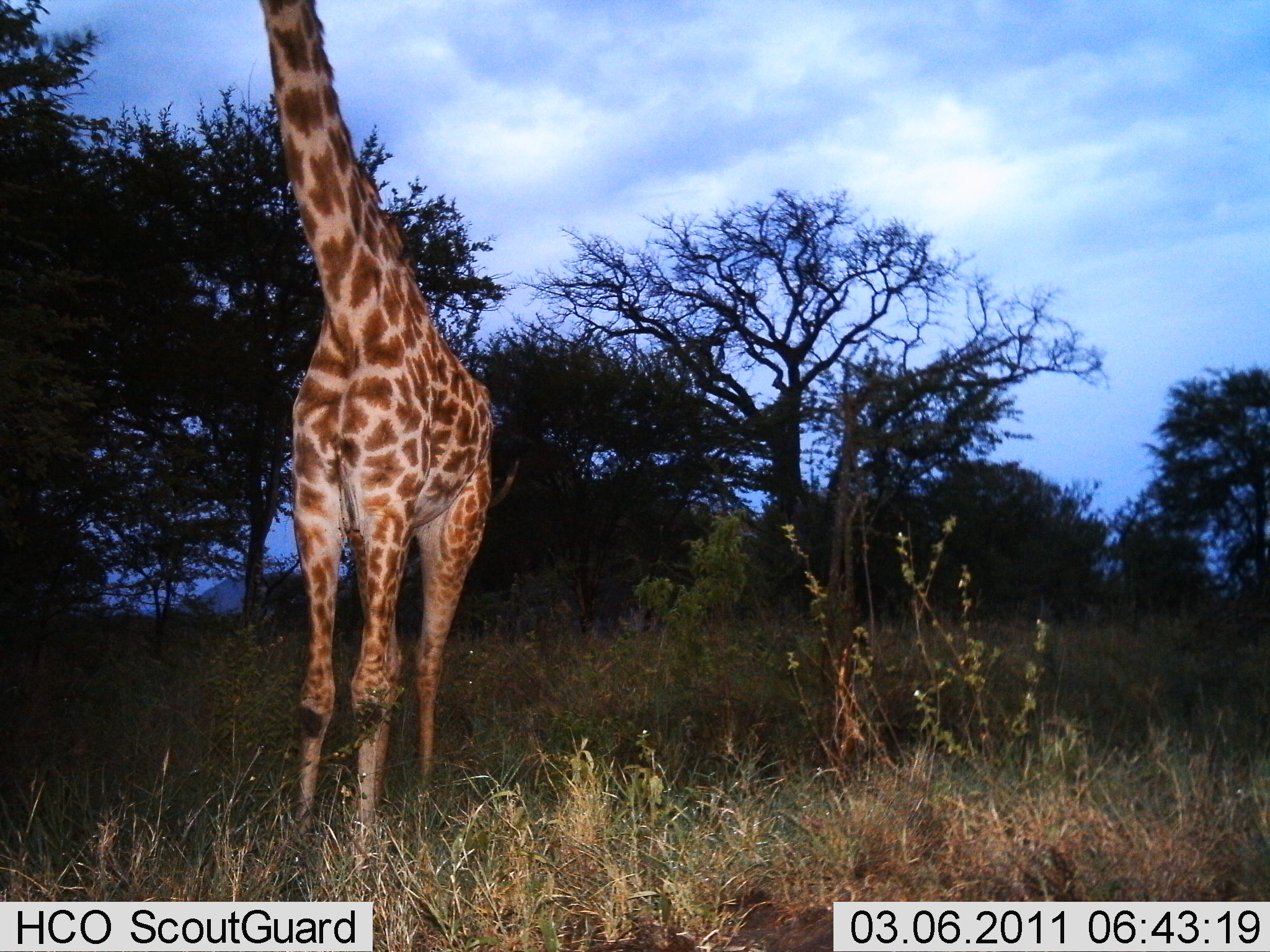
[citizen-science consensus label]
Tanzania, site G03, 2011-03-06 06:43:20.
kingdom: Animalia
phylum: Chordata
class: Mammalia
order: Artiodactyla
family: Giraffidae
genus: Giraffa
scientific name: Giraffa camelopardalis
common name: giraffe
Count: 1.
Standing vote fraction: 100%.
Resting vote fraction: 0%.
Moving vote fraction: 0%.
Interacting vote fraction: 0%.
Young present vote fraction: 0%.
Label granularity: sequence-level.